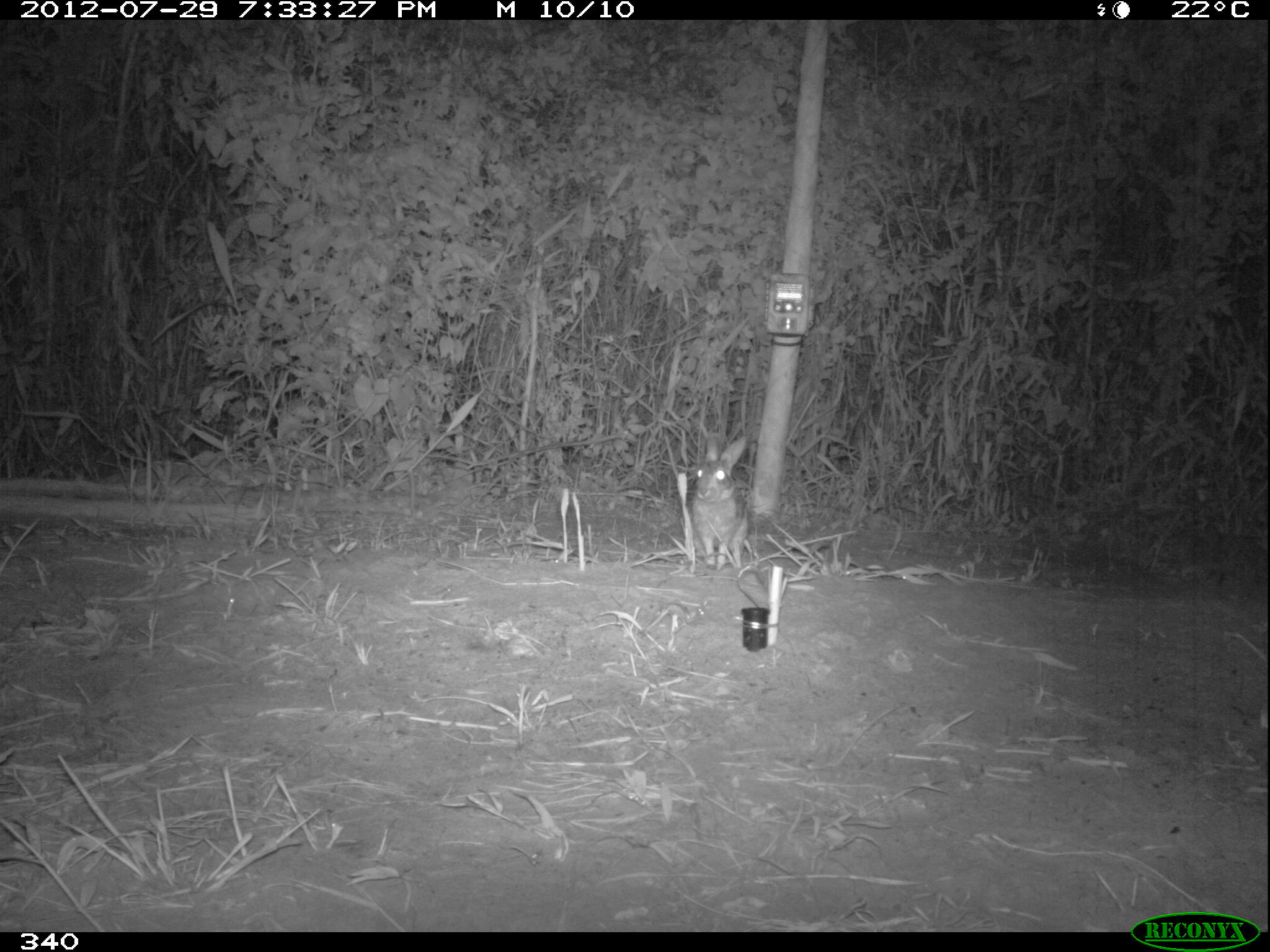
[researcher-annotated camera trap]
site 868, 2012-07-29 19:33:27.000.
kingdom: Animalia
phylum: Chordata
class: Mammalia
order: Lagomorpha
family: Leporidae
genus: Sylvilagus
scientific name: Sylvilagus brasiliensis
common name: tapeti